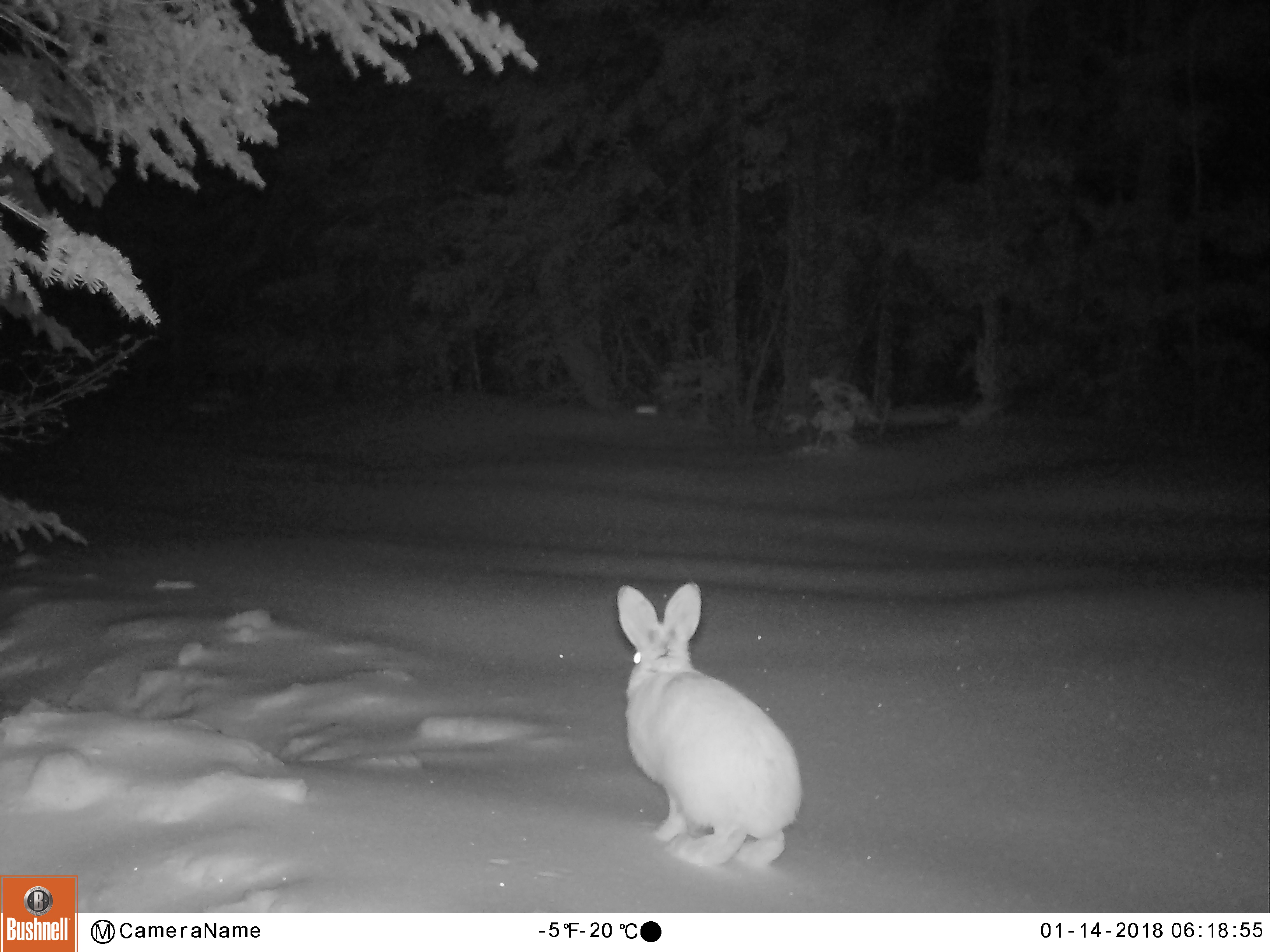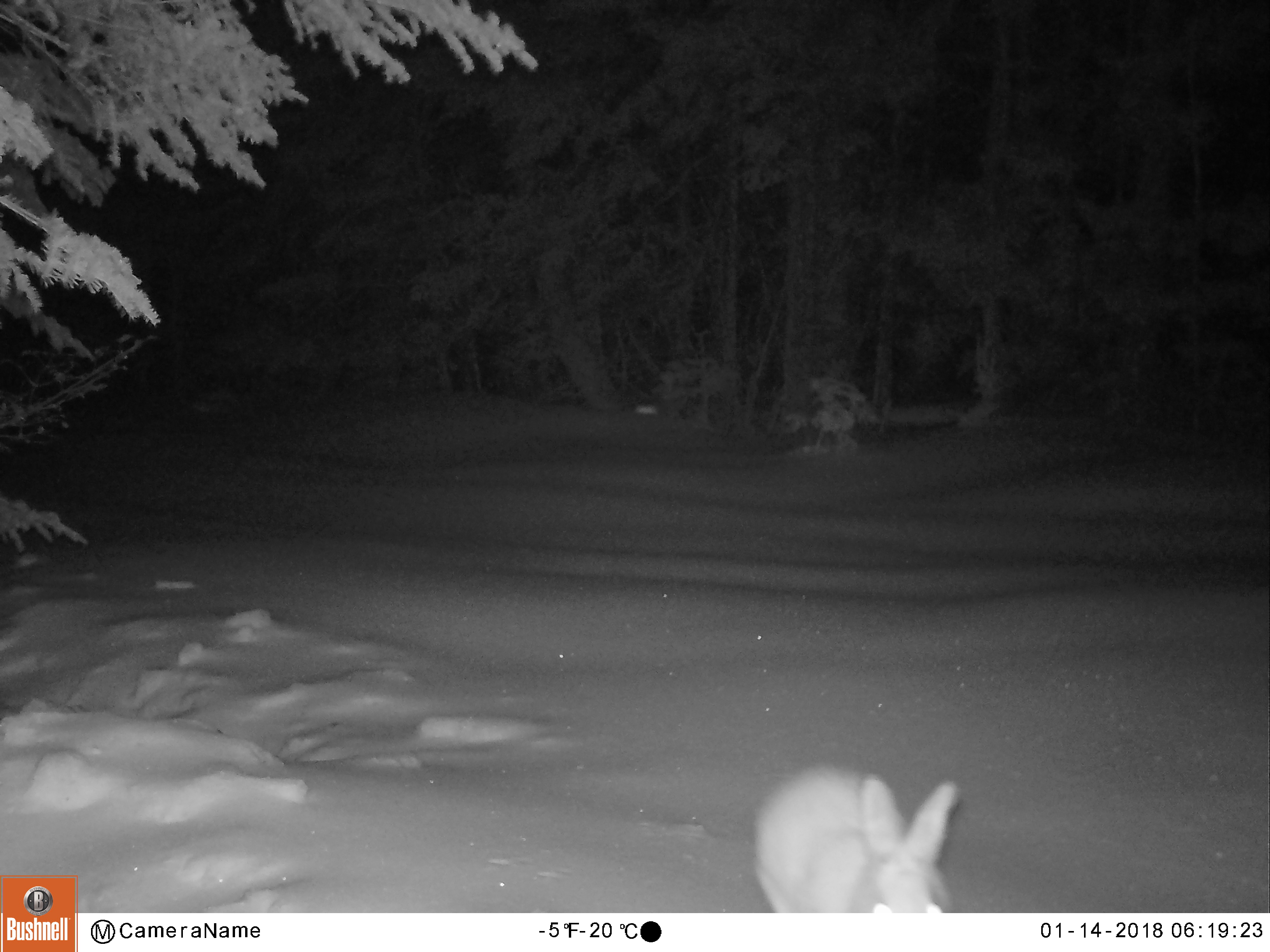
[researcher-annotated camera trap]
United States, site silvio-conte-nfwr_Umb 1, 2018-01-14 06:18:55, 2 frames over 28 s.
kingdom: Animalia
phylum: Chordata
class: Mammalia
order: Lagomorpha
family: Leporidae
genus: Lepus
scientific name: Lepus americanus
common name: snowshoe hare